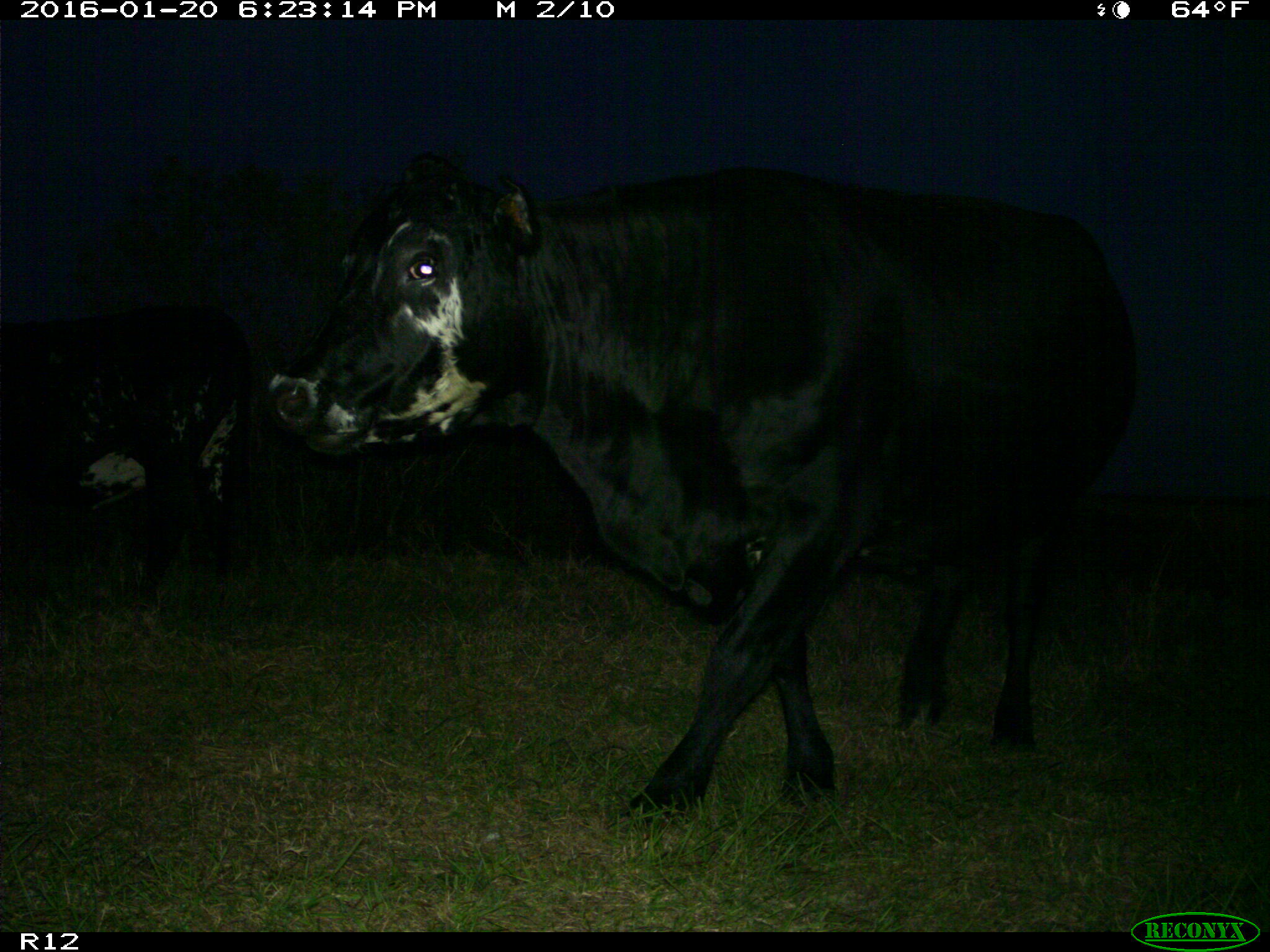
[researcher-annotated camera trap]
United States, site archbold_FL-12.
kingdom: Animalia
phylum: Chordata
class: Mammalia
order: Artiodactyla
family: Bovidae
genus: Bos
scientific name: Bos taurus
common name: domestic cow